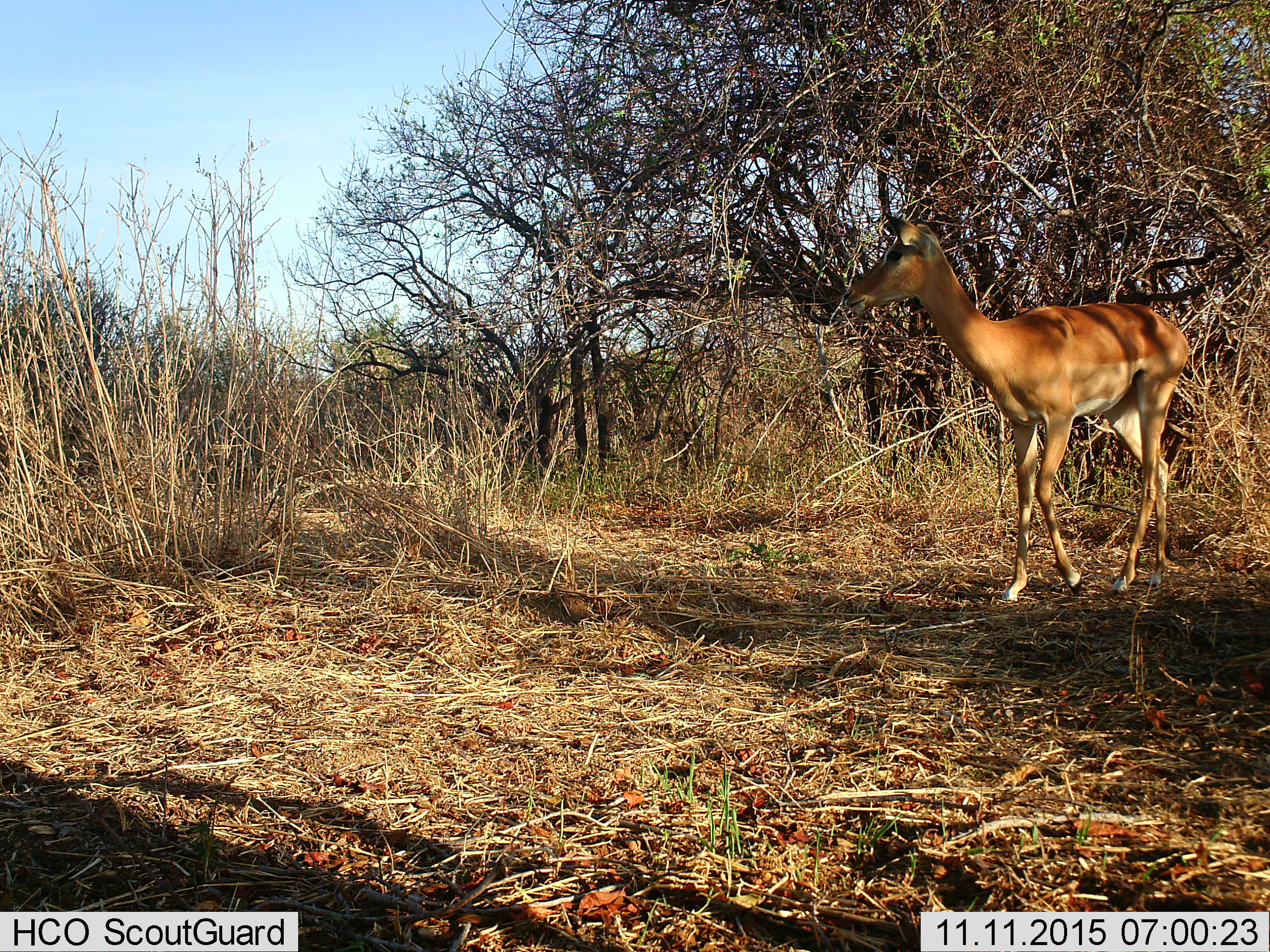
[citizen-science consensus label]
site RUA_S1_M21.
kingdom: Animalia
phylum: Chordata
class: Mammalia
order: Artiodactyla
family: Bovidae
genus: Aepyceros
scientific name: Aepyceros melampus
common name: impala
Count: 1.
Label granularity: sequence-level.